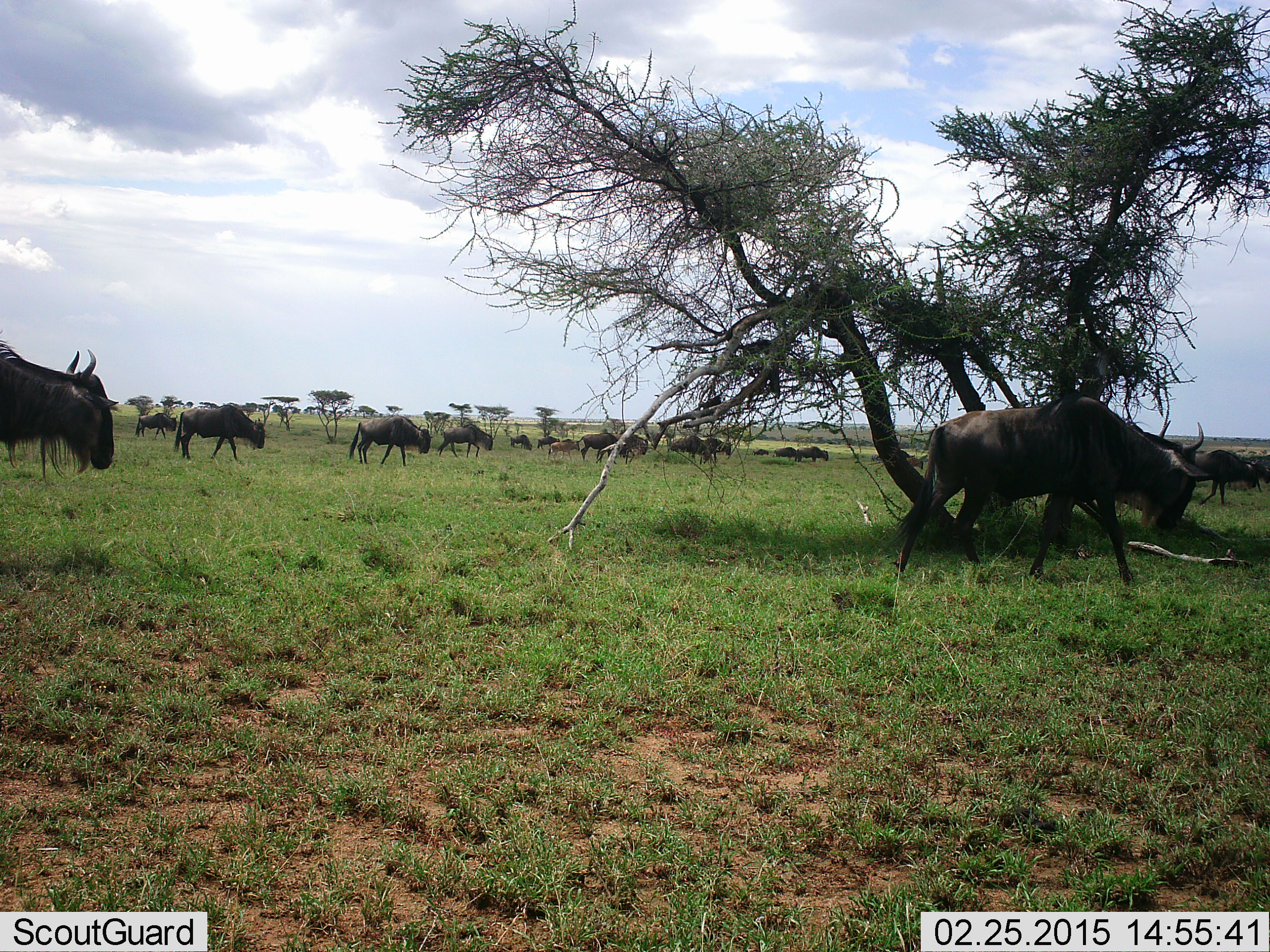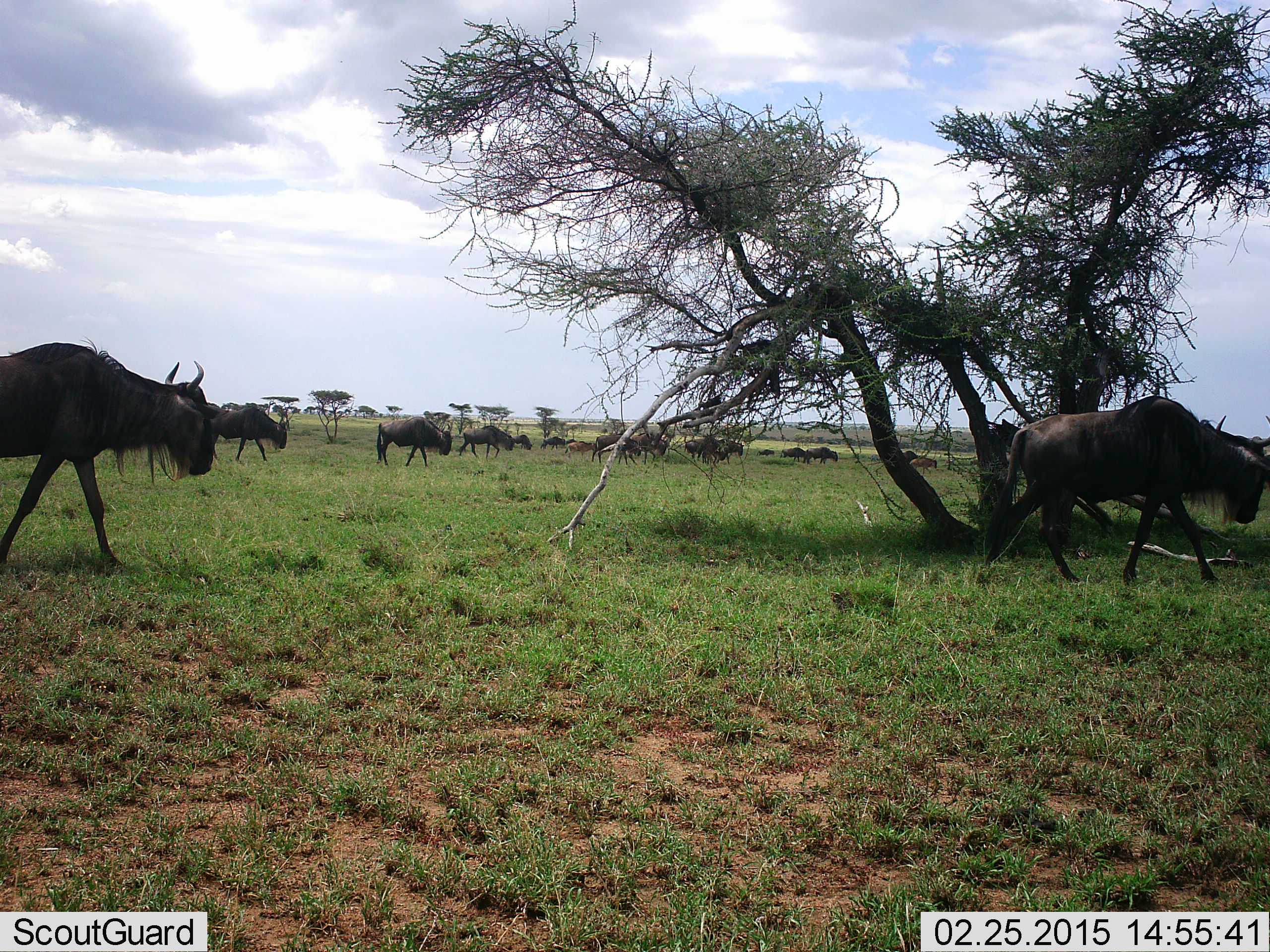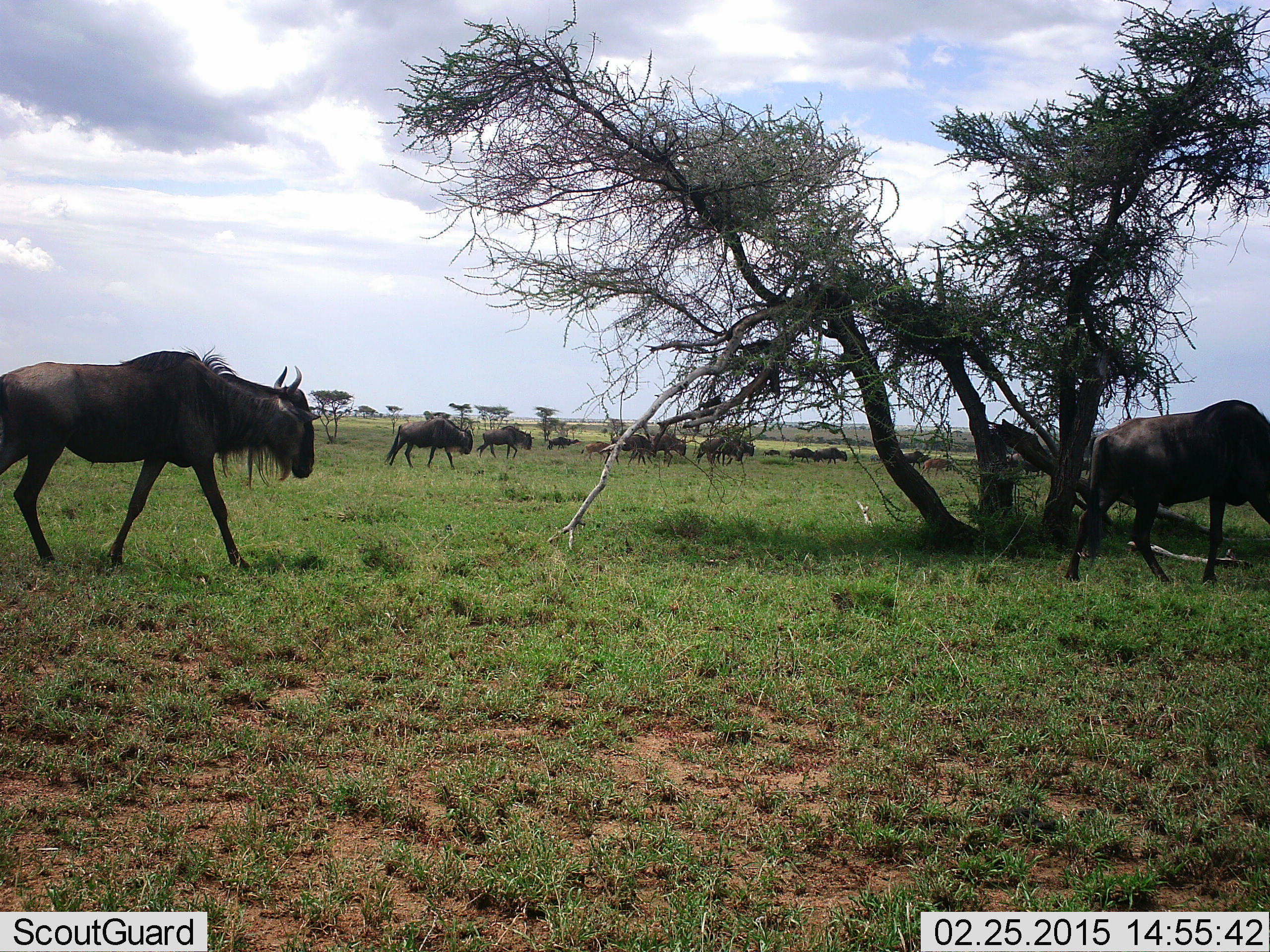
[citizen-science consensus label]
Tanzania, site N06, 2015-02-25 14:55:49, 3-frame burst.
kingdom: Animalia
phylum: Chordata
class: Mammalia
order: Artiodactyla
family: Bovidae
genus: Connochaetes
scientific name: Connochaetes taurinus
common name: blue wildebeest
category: wildebeest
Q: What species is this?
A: Wildebeest (blue wildebeest) (Connochaetes taurinus).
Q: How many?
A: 11-50.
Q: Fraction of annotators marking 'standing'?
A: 10%.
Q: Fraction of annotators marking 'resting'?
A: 0%.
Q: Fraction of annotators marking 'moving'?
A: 100%.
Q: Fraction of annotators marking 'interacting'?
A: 10%.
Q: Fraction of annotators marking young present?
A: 30%.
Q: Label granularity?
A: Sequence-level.